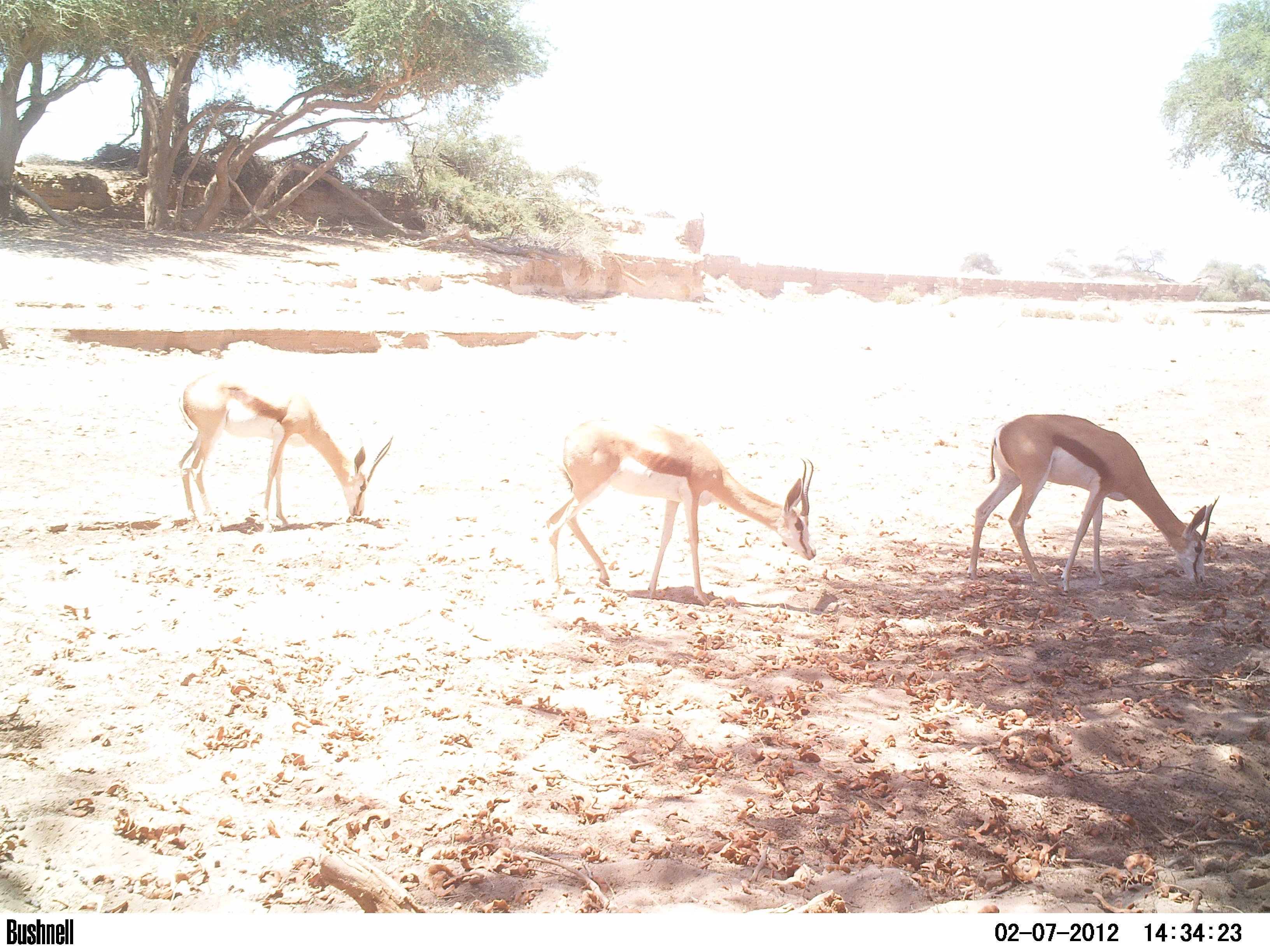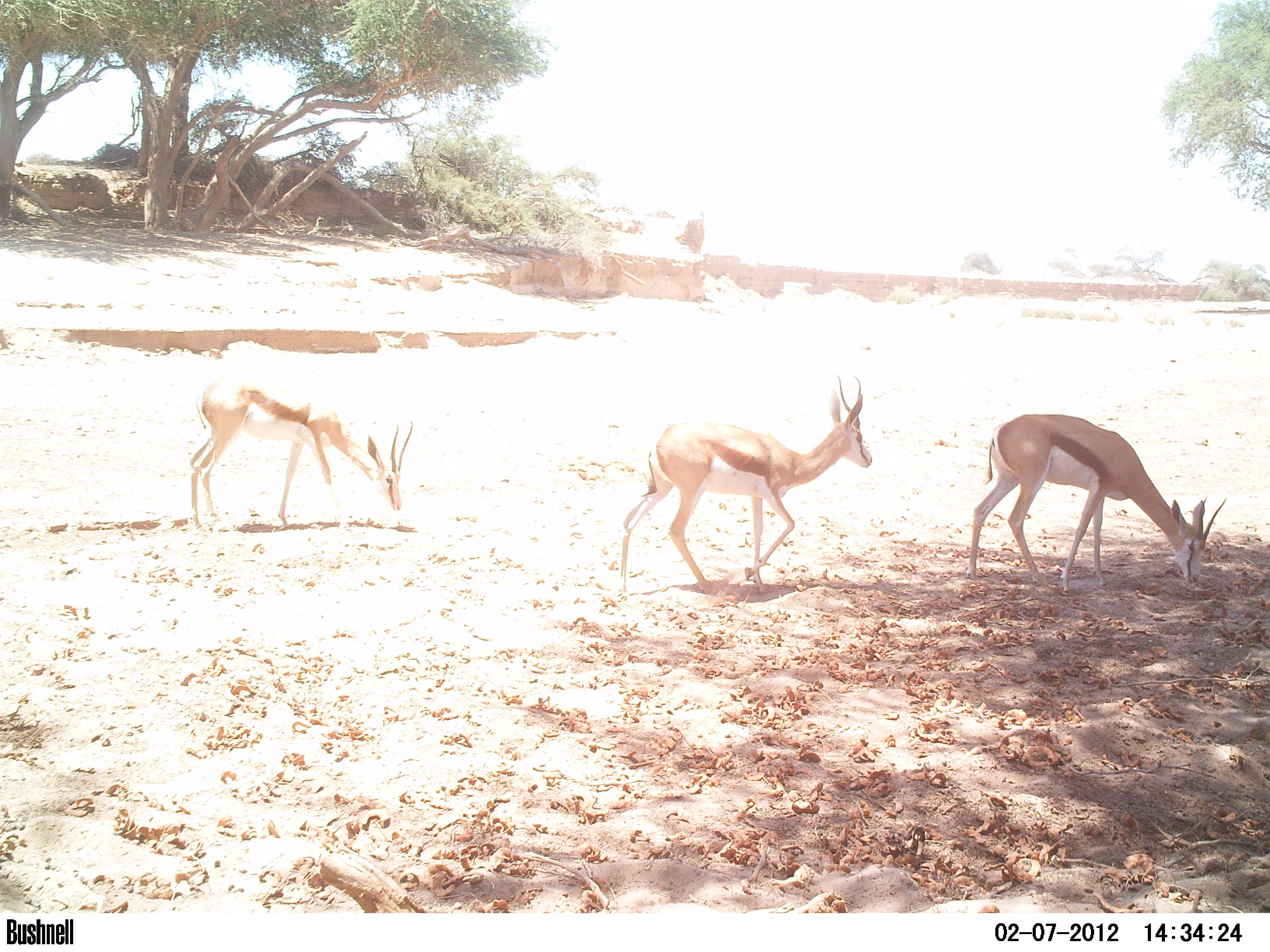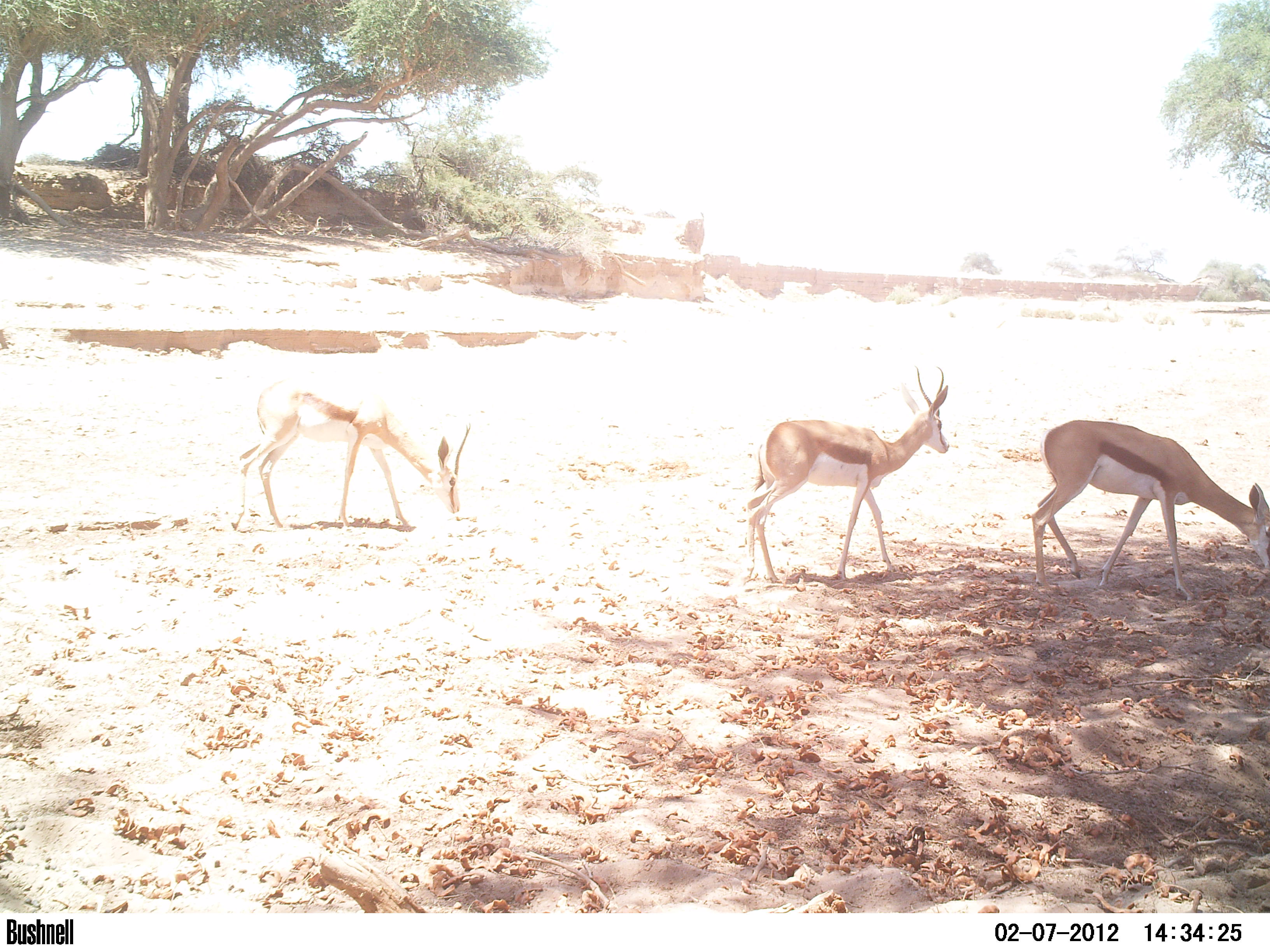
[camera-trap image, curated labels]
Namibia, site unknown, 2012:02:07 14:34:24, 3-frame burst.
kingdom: Animalia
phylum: Chordata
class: Mammalia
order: Artiodactyla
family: Bovidae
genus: Antidorcas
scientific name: Antidorcas marsupialis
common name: springbok